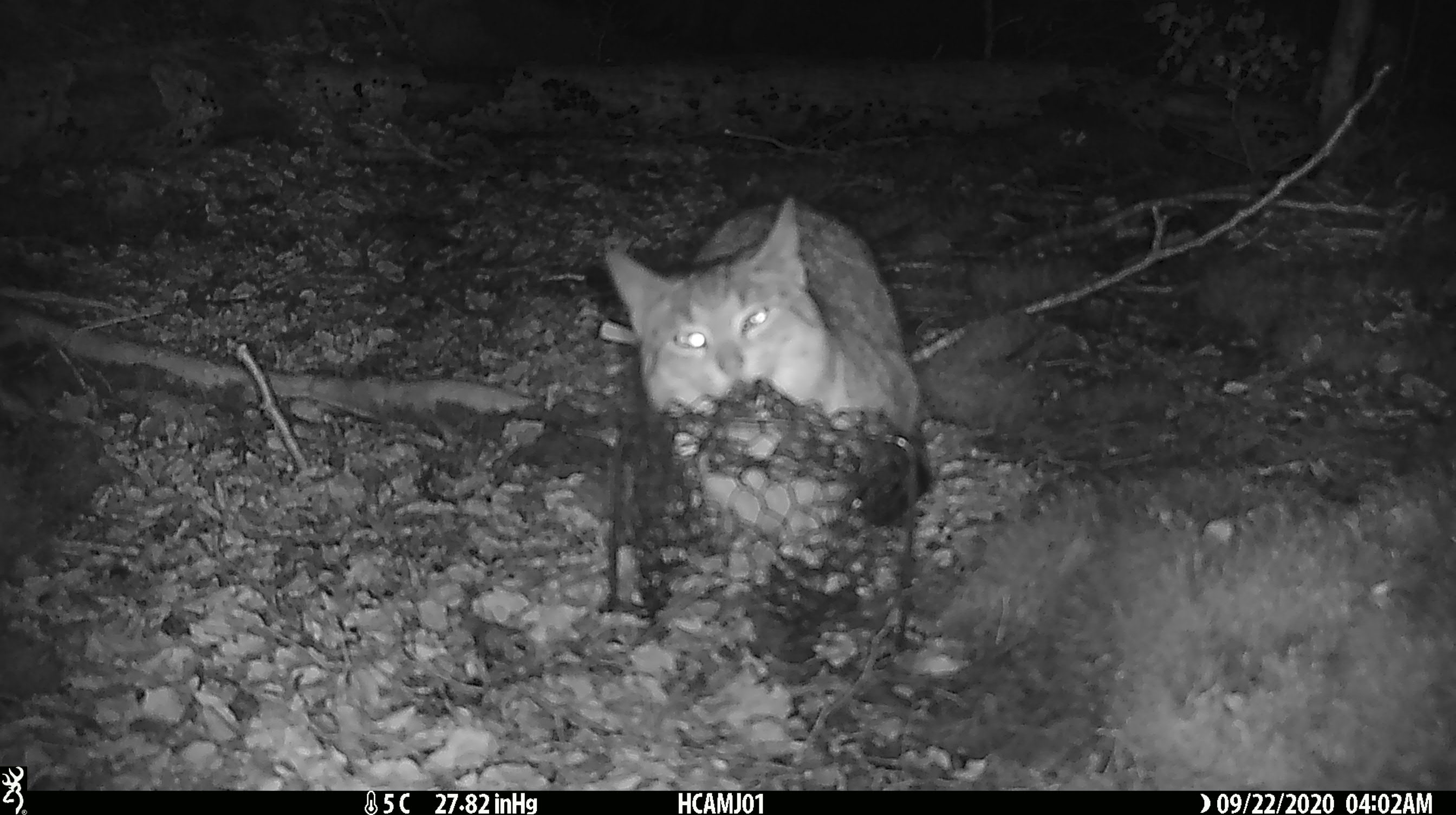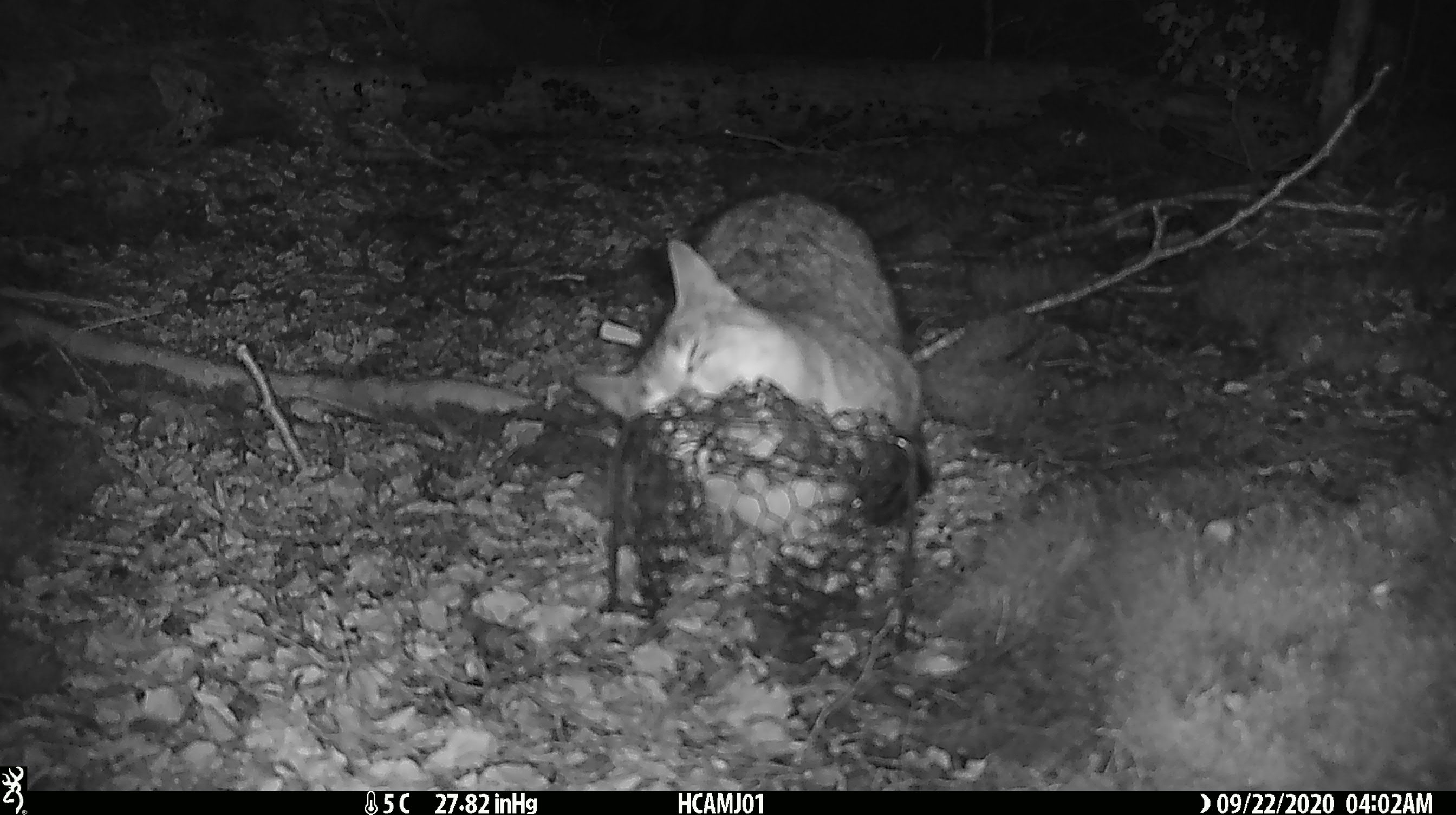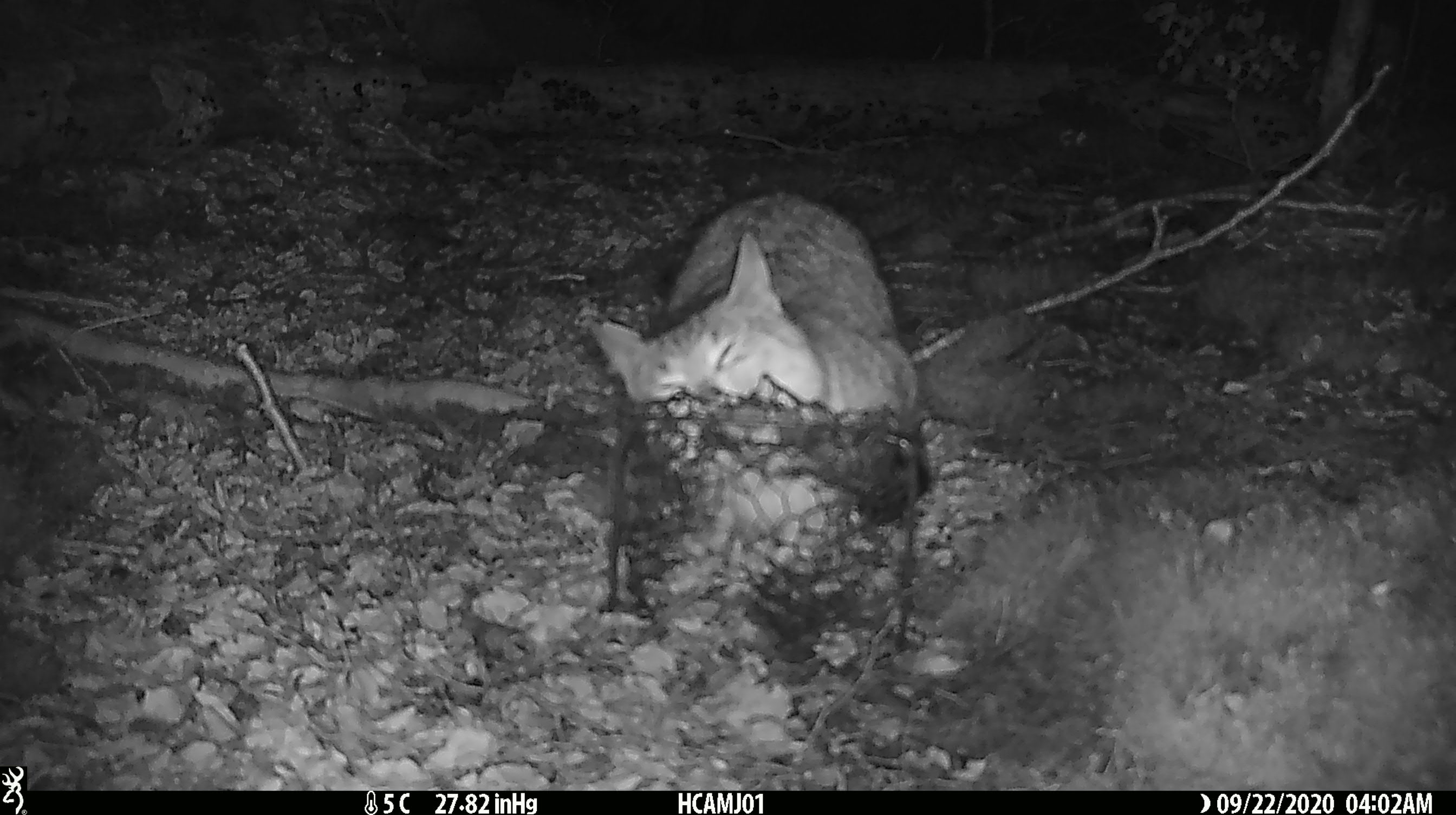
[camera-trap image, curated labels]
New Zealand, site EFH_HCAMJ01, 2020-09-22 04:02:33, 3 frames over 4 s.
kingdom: Animalia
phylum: Chordata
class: Mammalia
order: Carnivora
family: Felidae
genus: Felis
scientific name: Felis catus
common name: domestic cat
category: cat